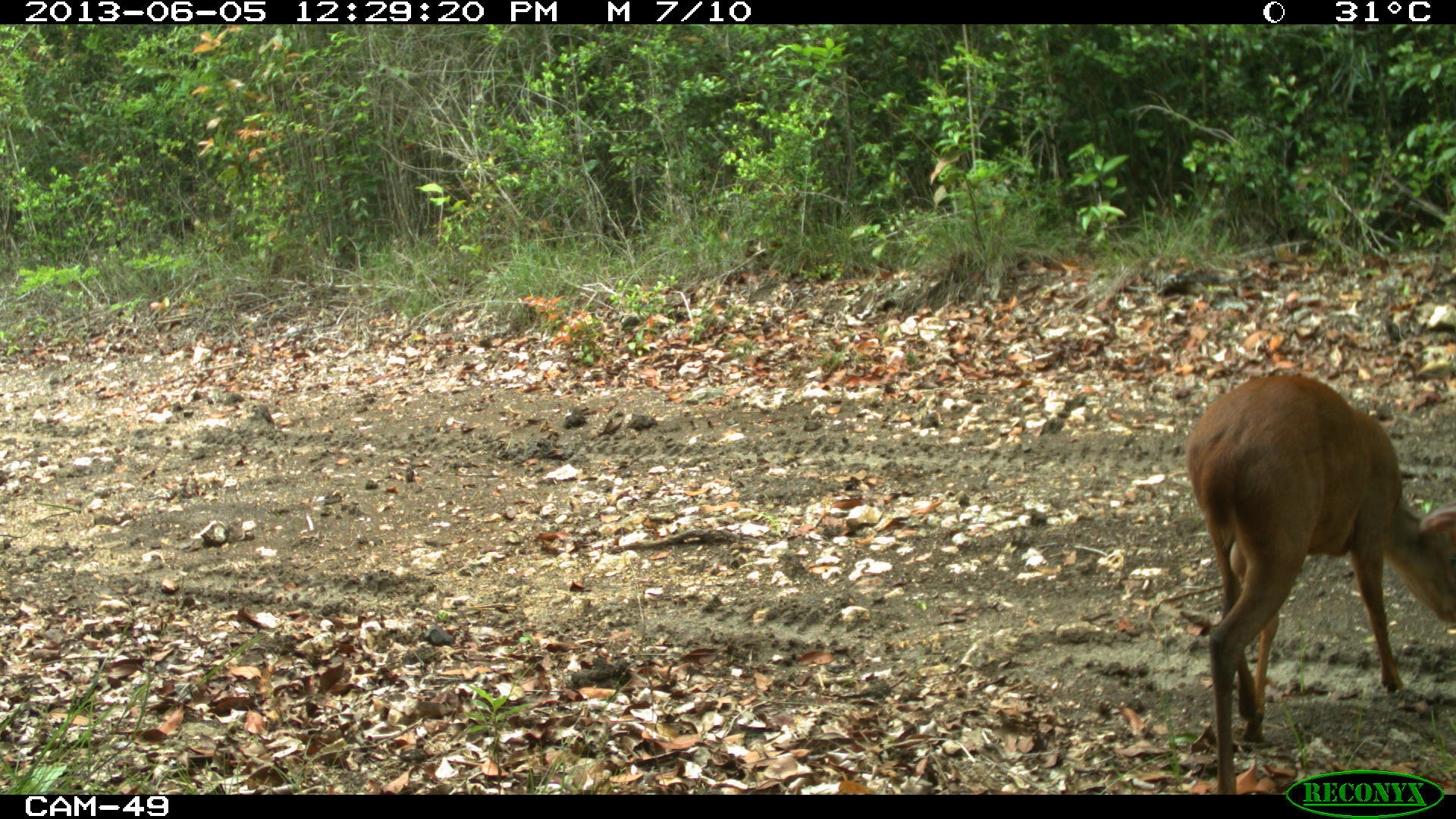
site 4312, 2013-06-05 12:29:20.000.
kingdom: Animalia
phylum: Chordata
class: Mammalia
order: Artiodactyla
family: Cervidae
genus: Mazama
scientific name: Mazama temama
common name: central american red brocket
Mazama temama (central american red brocket), count 1, sex male.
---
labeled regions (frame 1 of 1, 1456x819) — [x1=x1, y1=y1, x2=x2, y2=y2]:
mazama temama: [x1=1184, y1=372, x2=1456, y2=793]